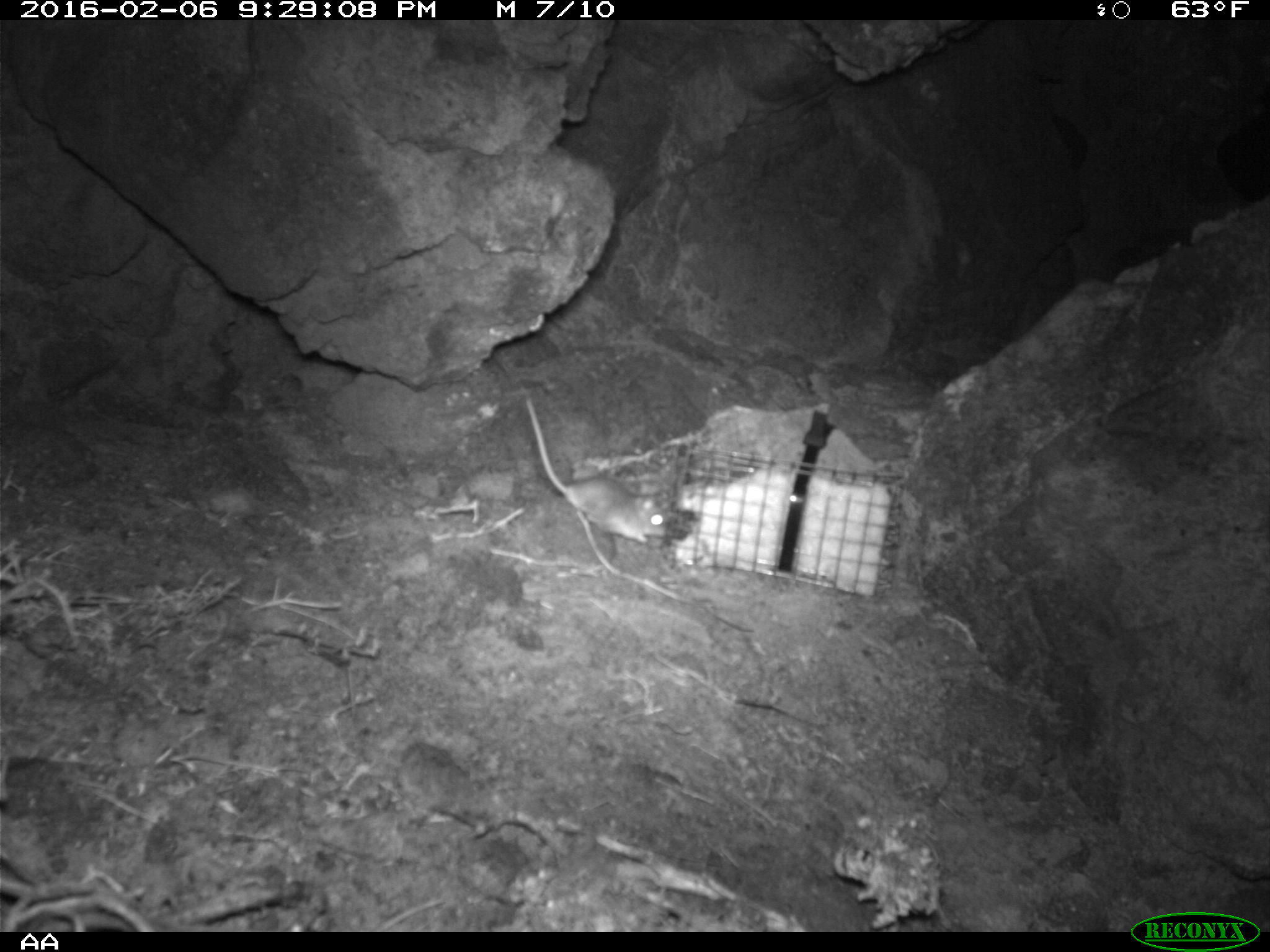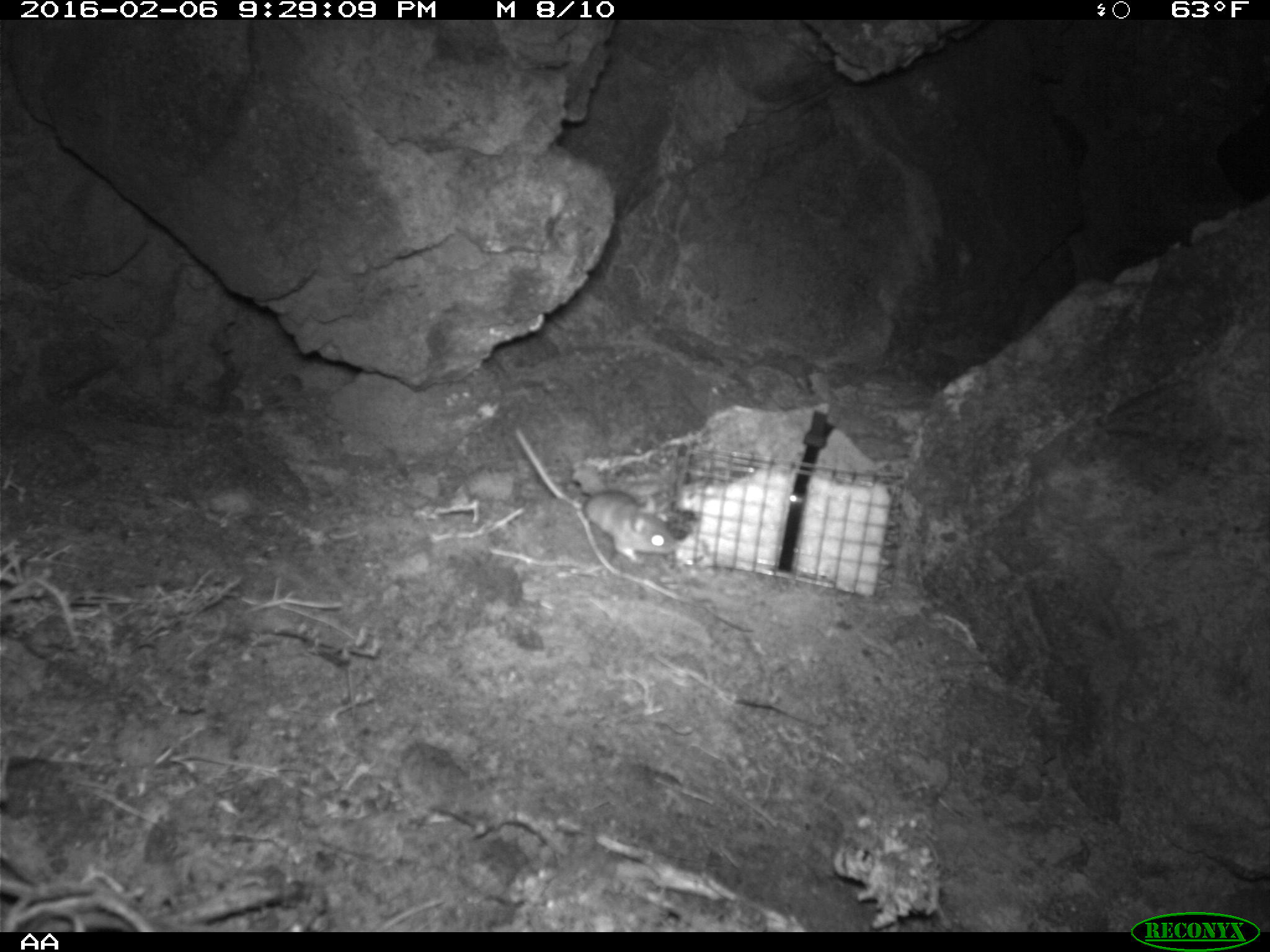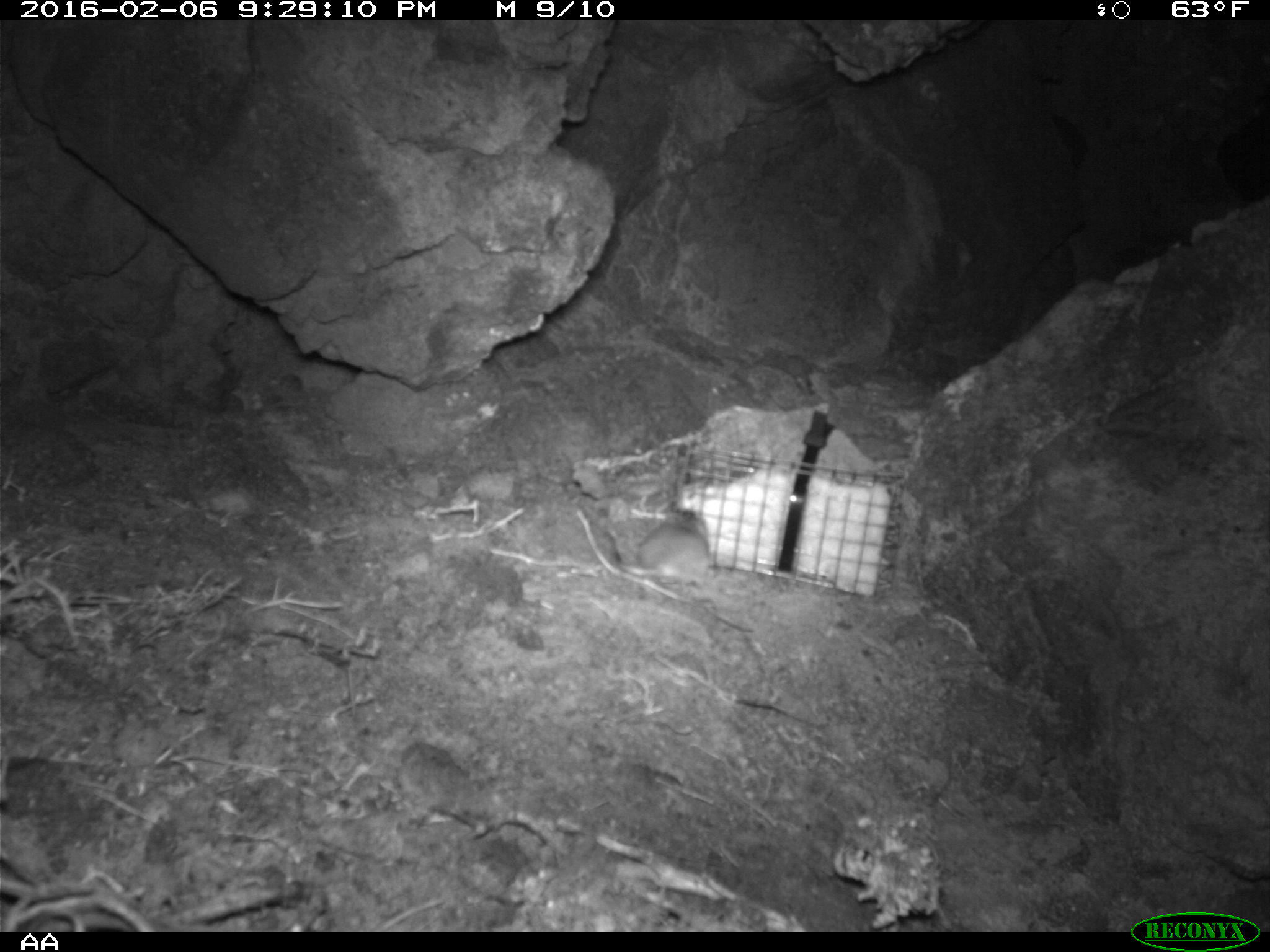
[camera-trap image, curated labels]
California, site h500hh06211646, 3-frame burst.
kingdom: Animalia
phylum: Chordata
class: Mammalia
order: Rodentia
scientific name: Rodentia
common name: rodent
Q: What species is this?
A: Rodent (Rodentia).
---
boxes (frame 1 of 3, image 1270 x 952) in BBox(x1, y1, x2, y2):
rodent: BBox(525, 397, 667, 543)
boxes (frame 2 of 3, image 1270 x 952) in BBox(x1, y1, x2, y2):
rodent: BBox(509, 423, 682, 566)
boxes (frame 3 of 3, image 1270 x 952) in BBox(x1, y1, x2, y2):
rodent: BBox(587, 508, 712, 595)